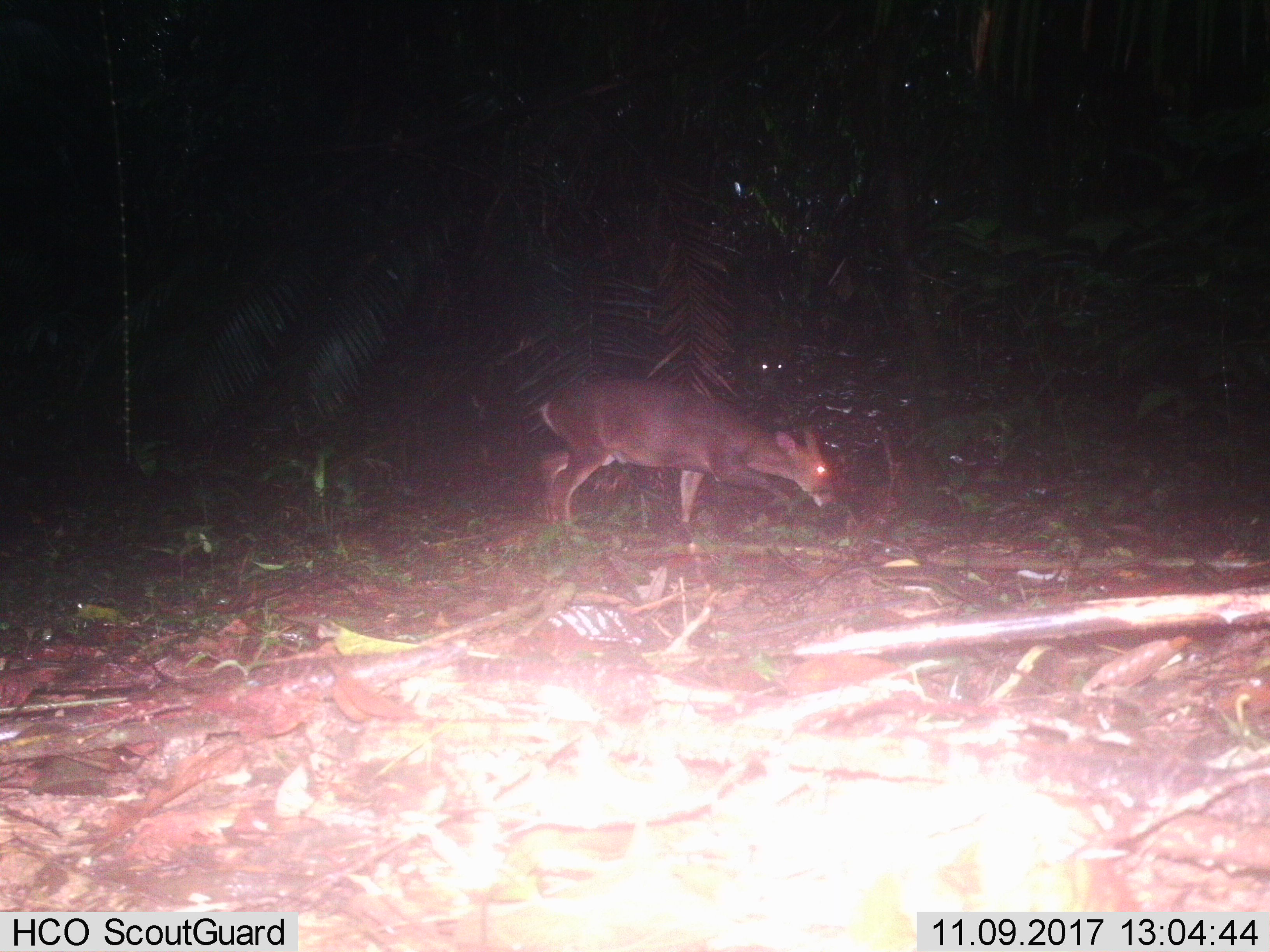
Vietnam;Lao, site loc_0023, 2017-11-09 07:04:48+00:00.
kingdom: Animalia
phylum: Chordata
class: Mammalia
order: Artiodactyla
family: Cervidae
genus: Muntiacus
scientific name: Muntiacus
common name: muntjacs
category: unidentified muntjac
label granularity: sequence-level